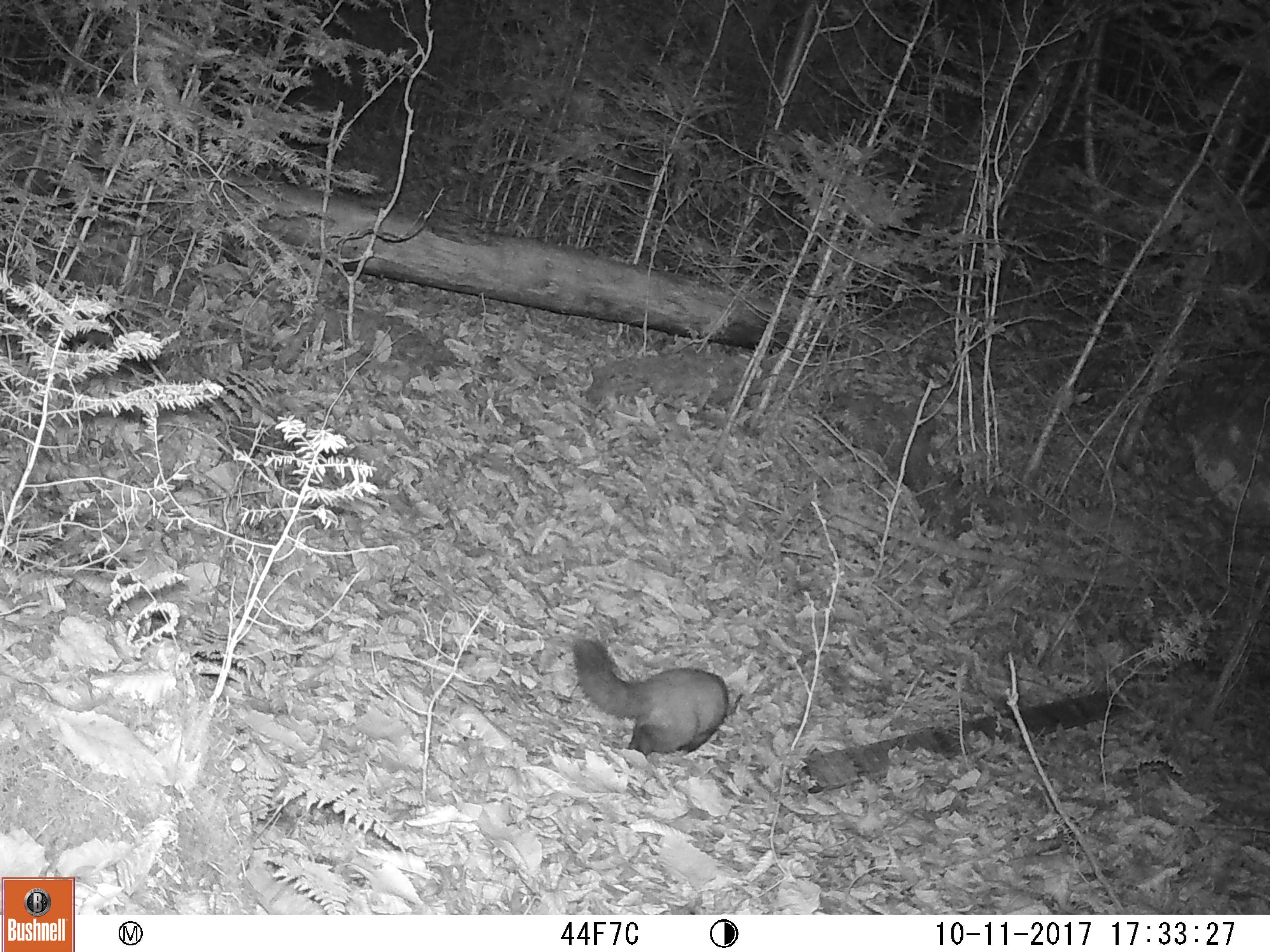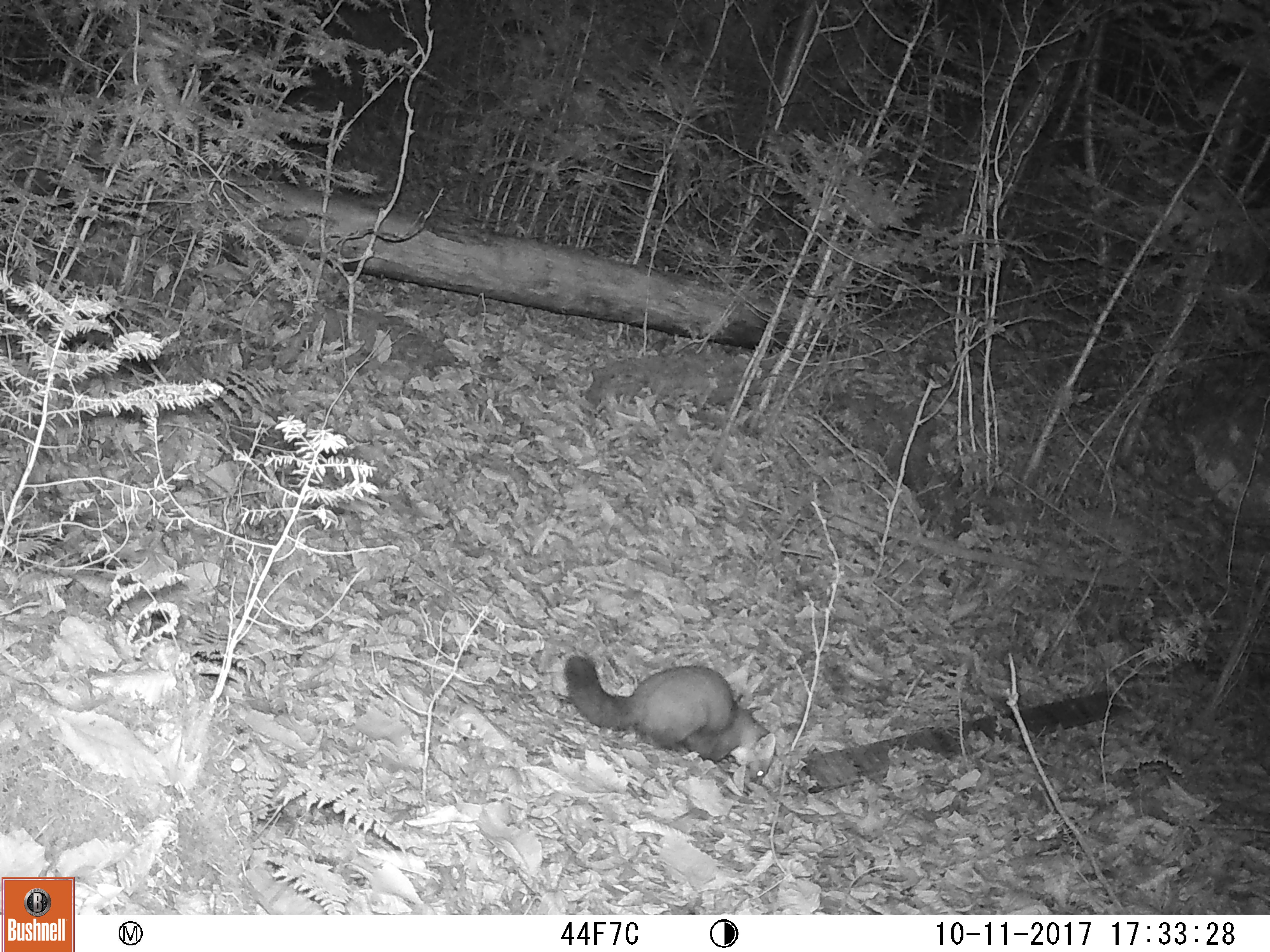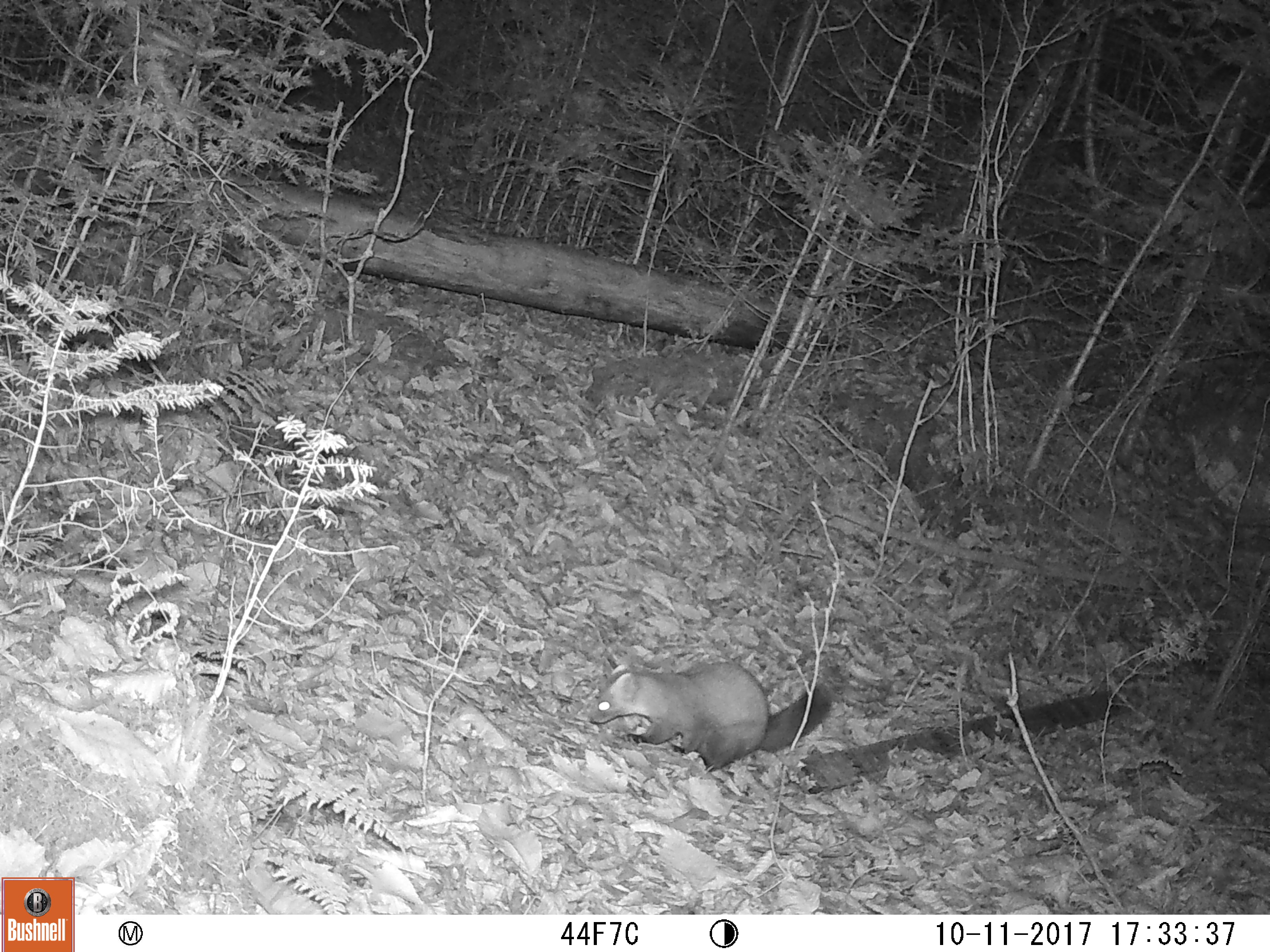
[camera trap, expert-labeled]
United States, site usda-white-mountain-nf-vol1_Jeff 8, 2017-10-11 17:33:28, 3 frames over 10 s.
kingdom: Animalia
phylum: Chordata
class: Mammalia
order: Carnivora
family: Mustelidae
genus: Martes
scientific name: Martes americana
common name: american marten